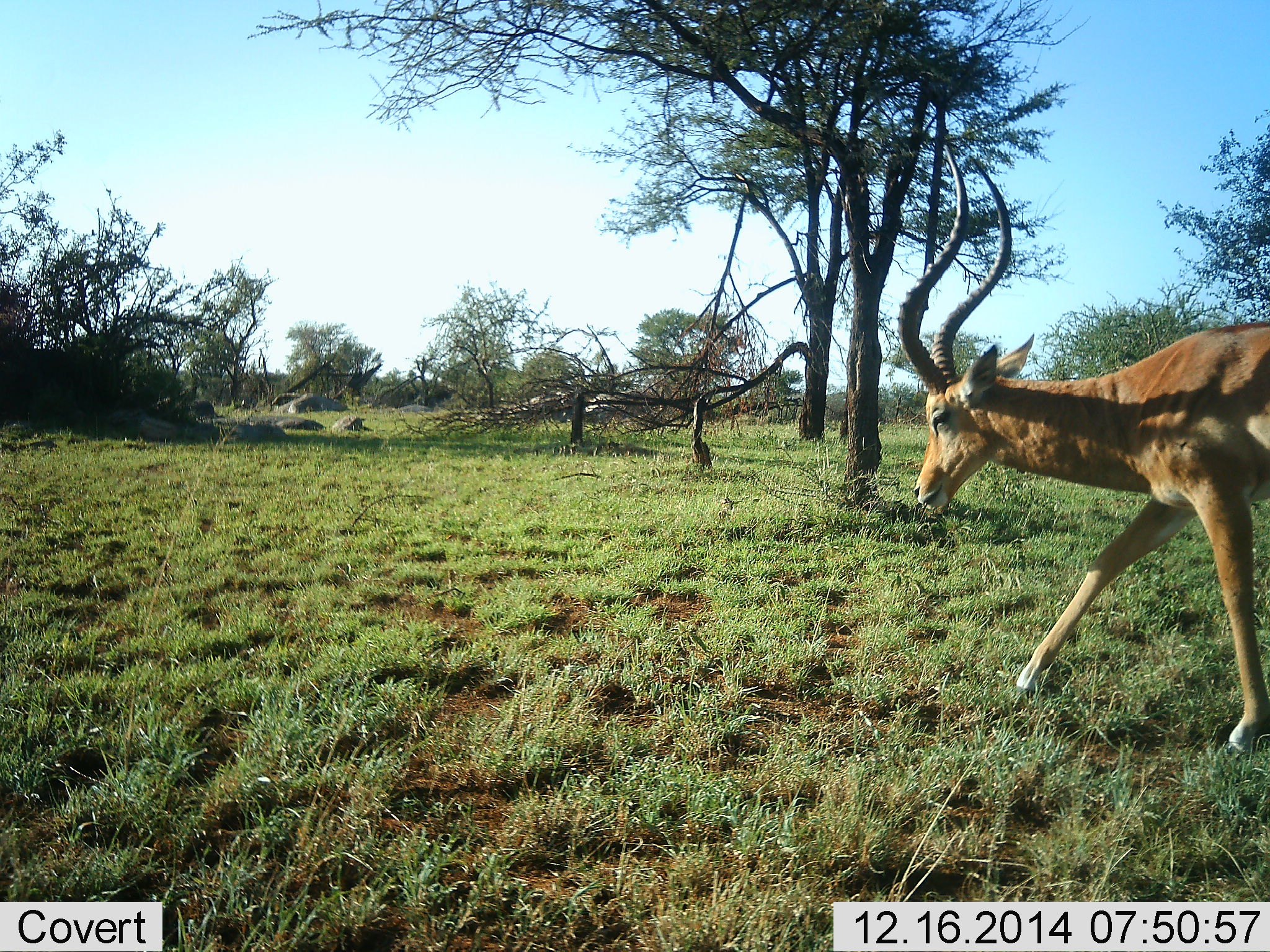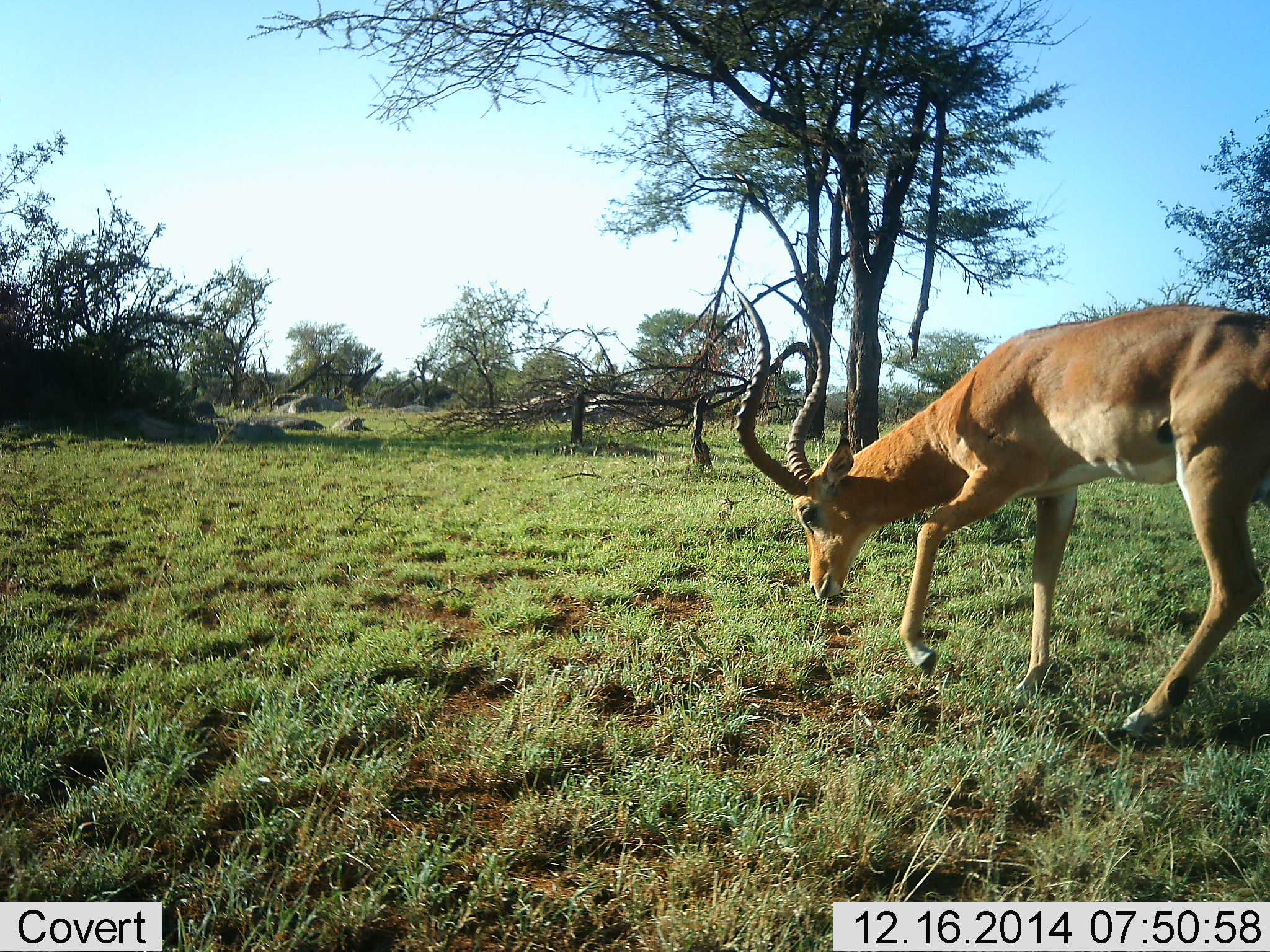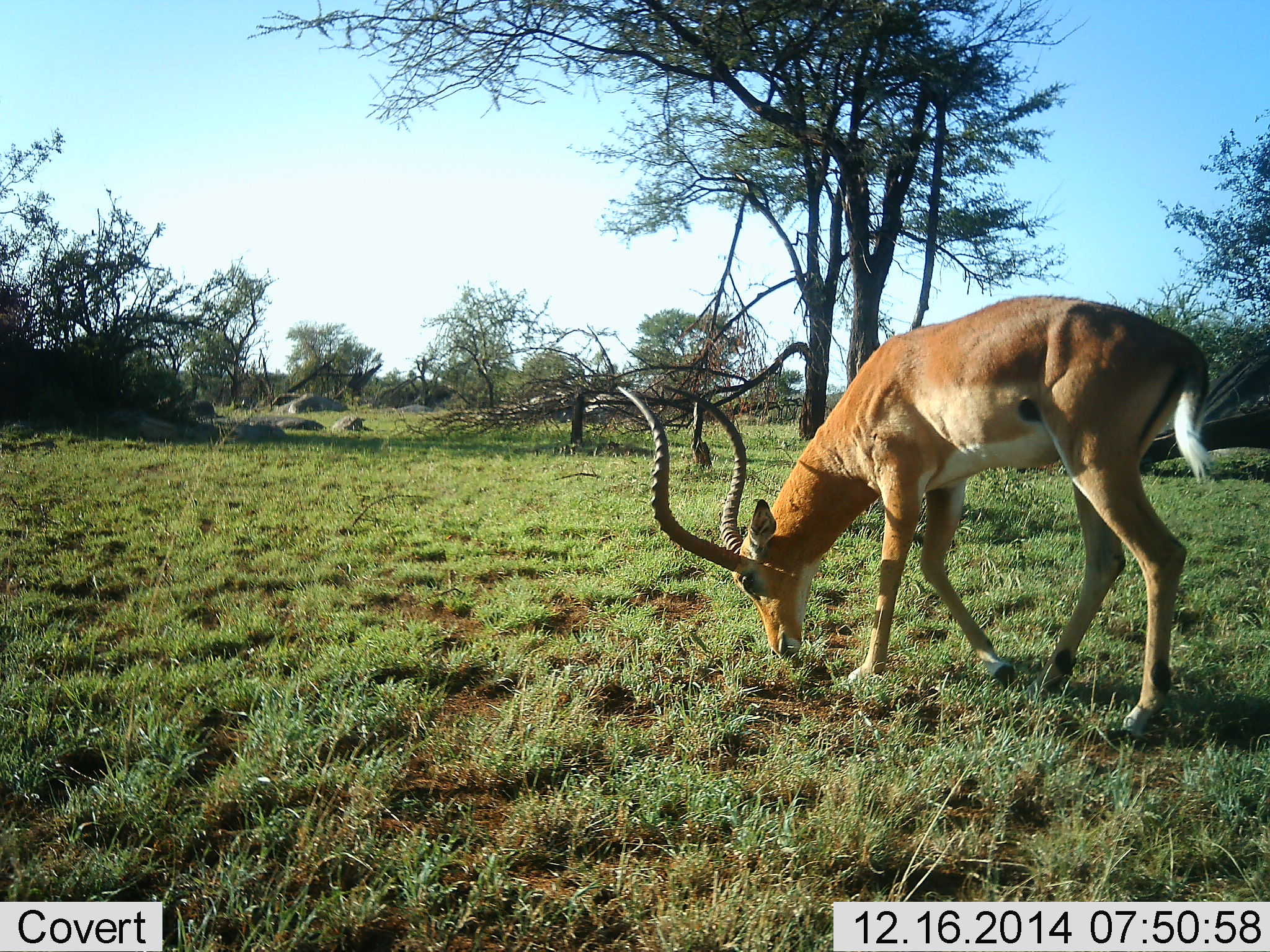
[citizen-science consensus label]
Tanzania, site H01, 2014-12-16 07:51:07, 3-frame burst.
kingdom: Animalia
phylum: Chordata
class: Mammalia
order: Artiodactyla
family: Bovidae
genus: Aepyceros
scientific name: Aepyceros melampus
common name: impala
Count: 1.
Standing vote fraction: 0%.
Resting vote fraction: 0%.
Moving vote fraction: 60%.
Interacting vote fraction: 0%.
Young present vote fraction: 0%.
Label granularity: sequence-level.